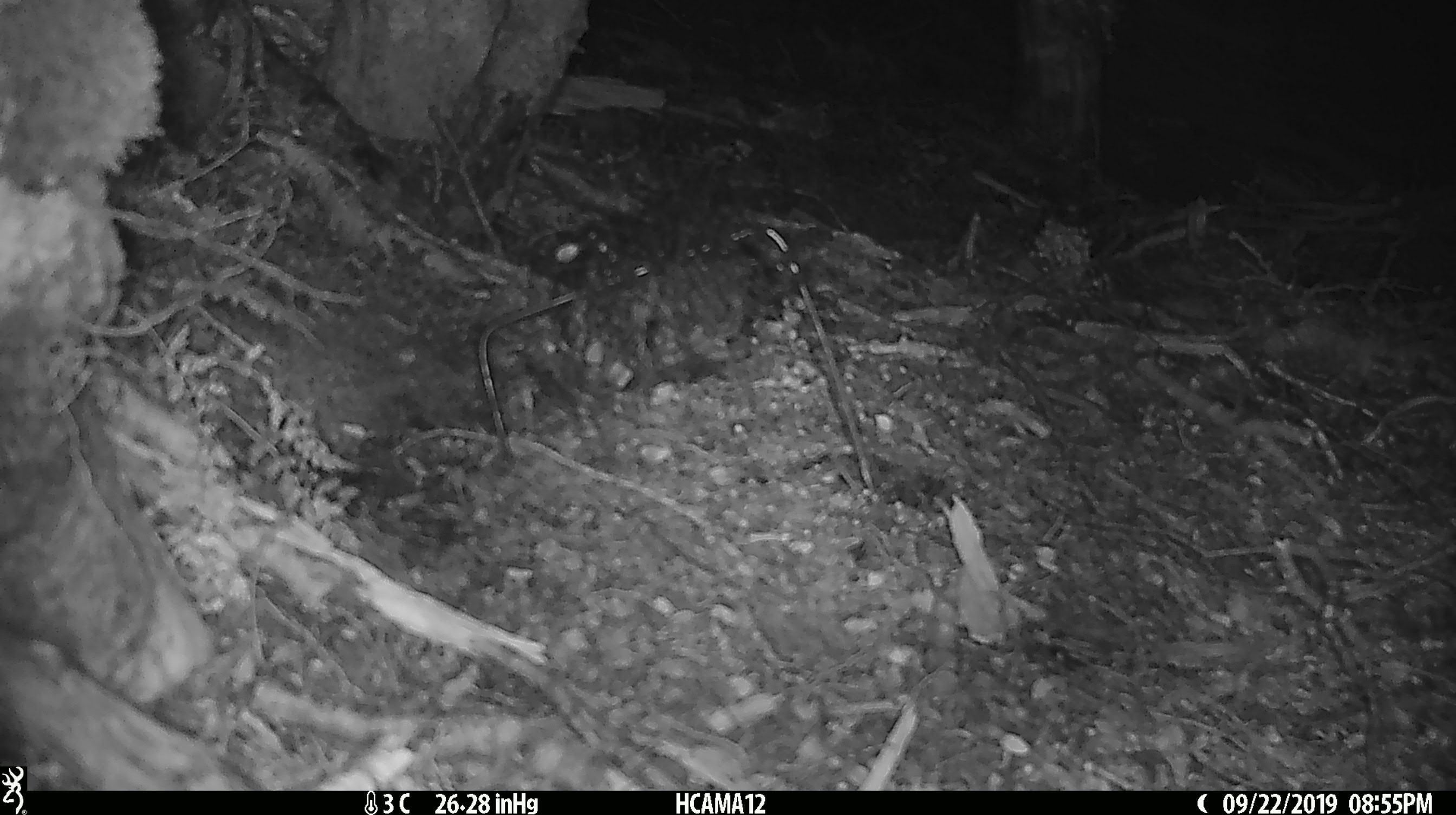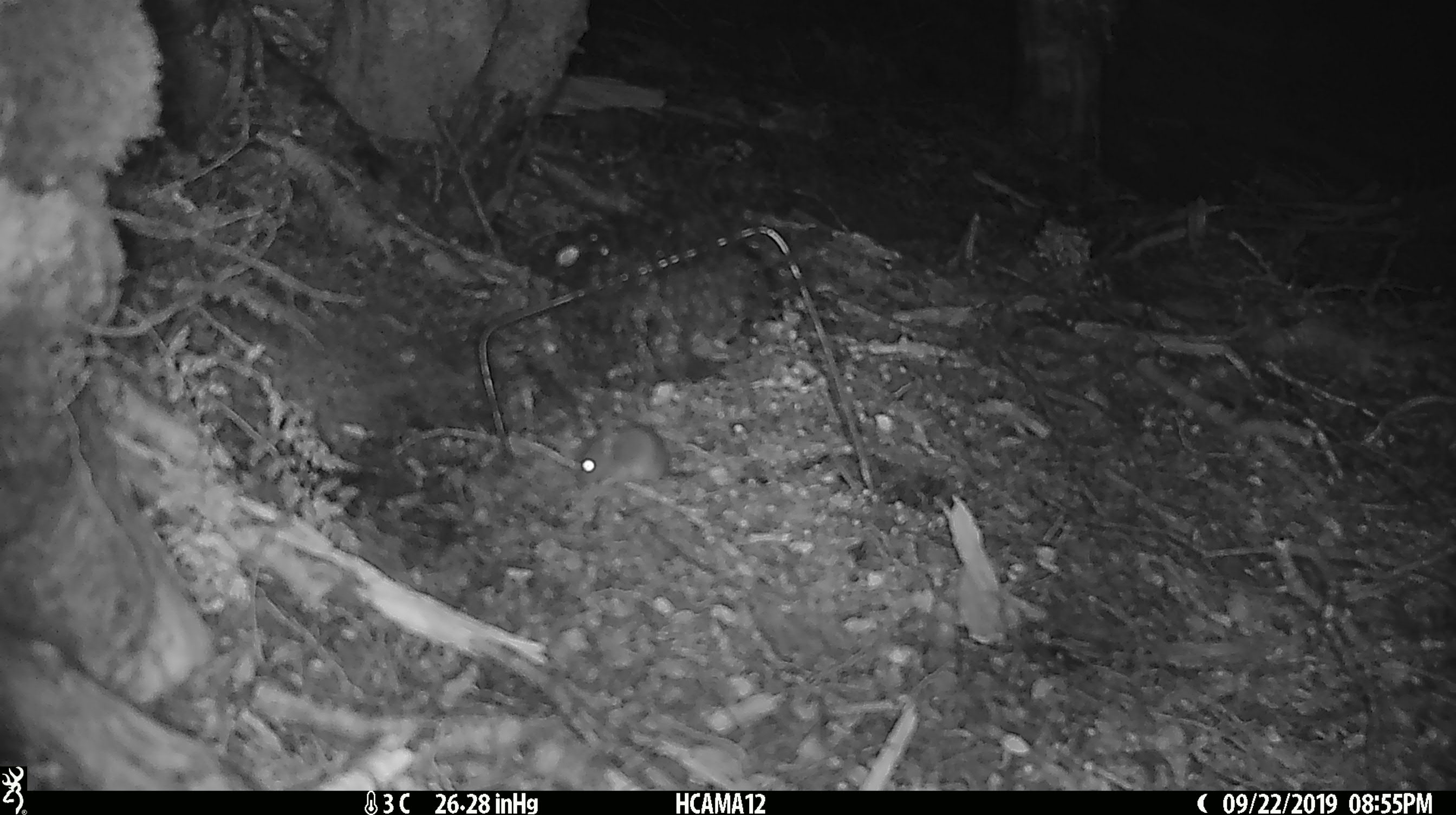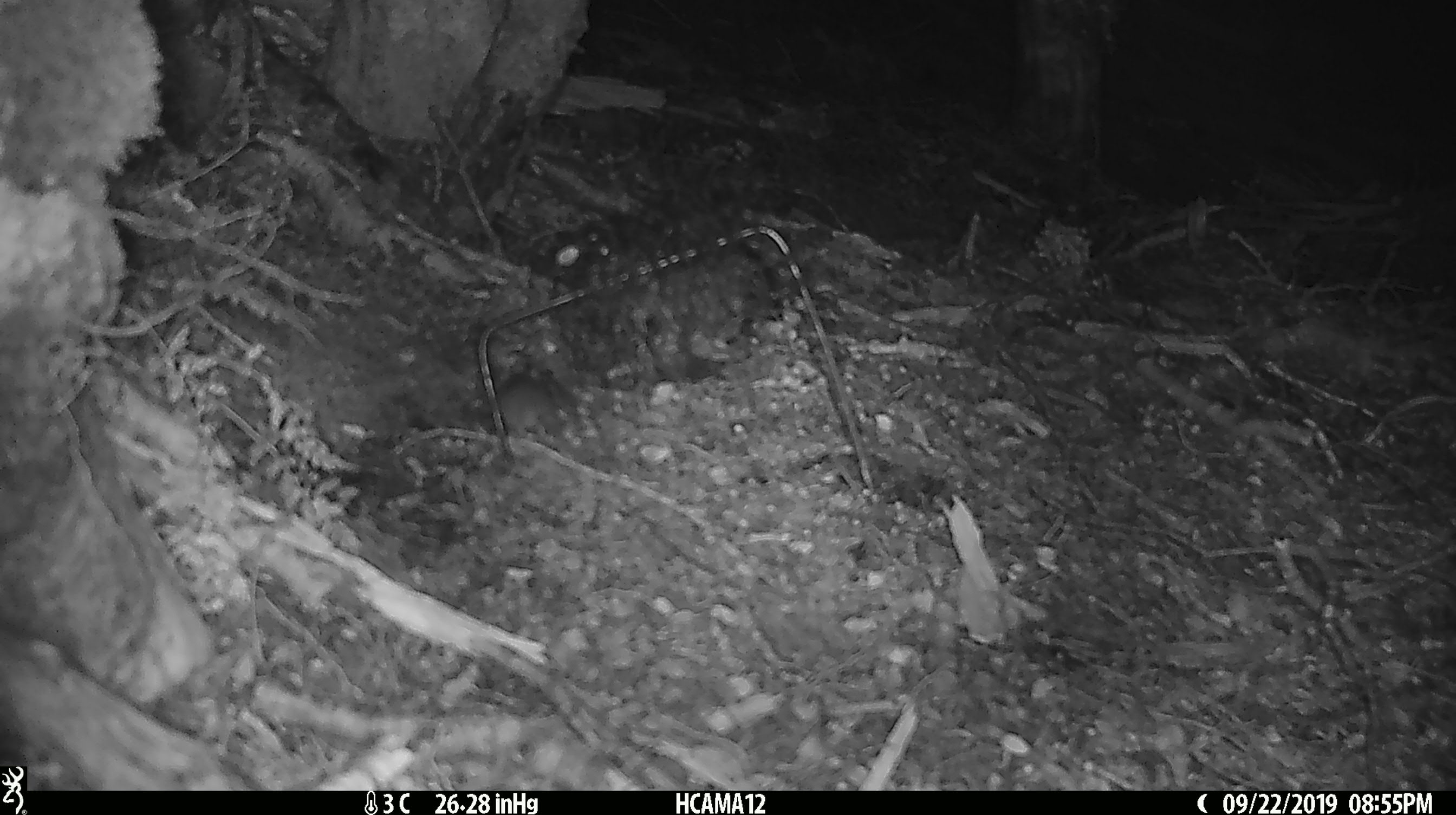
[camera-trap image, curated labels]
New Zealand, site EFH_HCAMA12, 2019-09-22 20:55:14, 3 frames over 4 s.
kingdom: Animalia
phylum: Chordata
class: Mammalia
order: Rodentia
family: Muridae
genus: Mus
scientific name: Mus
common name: mouse